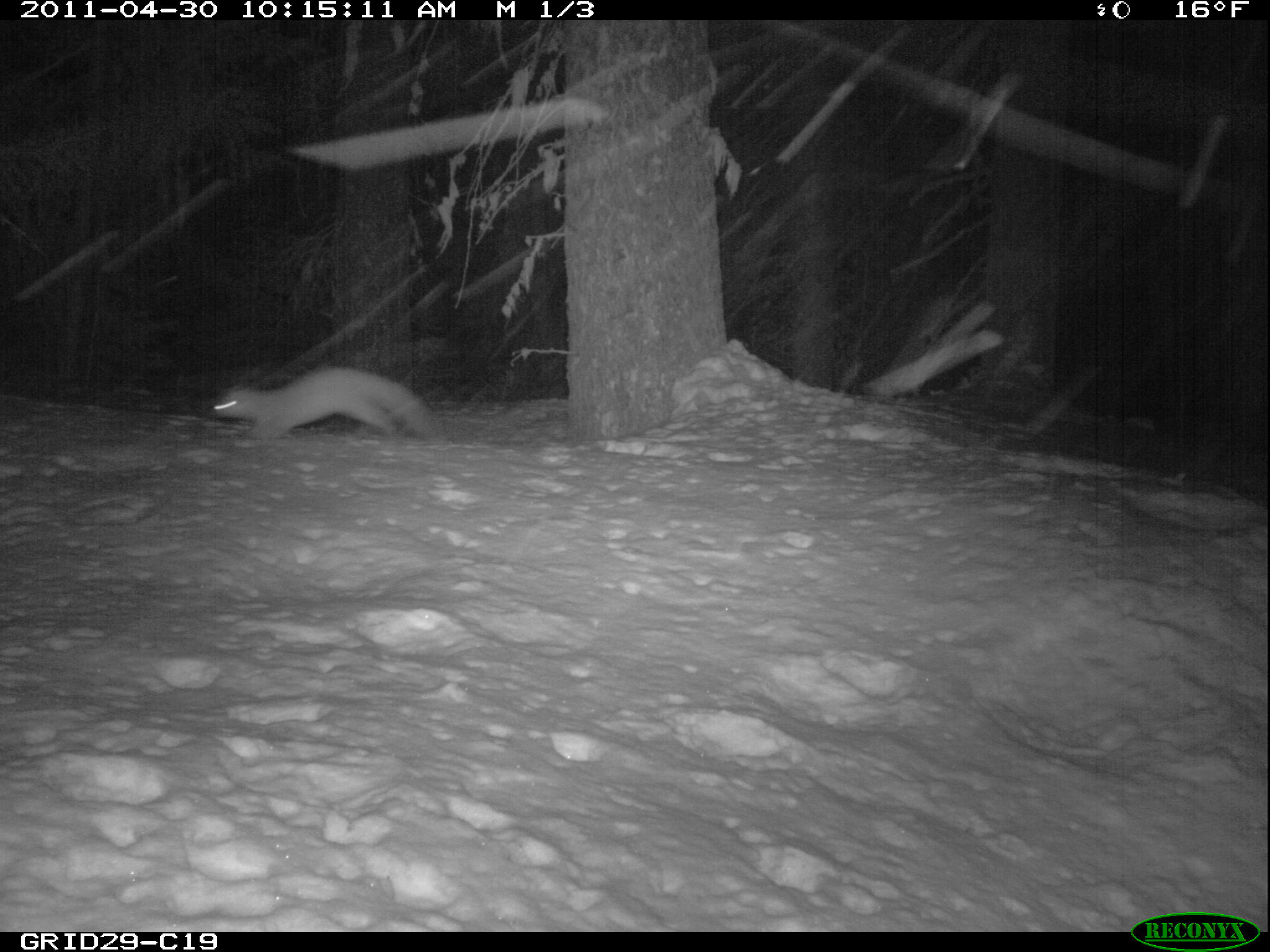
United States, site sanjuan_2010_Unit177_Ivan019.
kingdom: Animalia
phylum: Chordata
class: Mammalia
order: Carnivora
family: Mustelidae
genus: Martes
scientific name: Martes americana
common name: american marten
Martes americana (american marten).